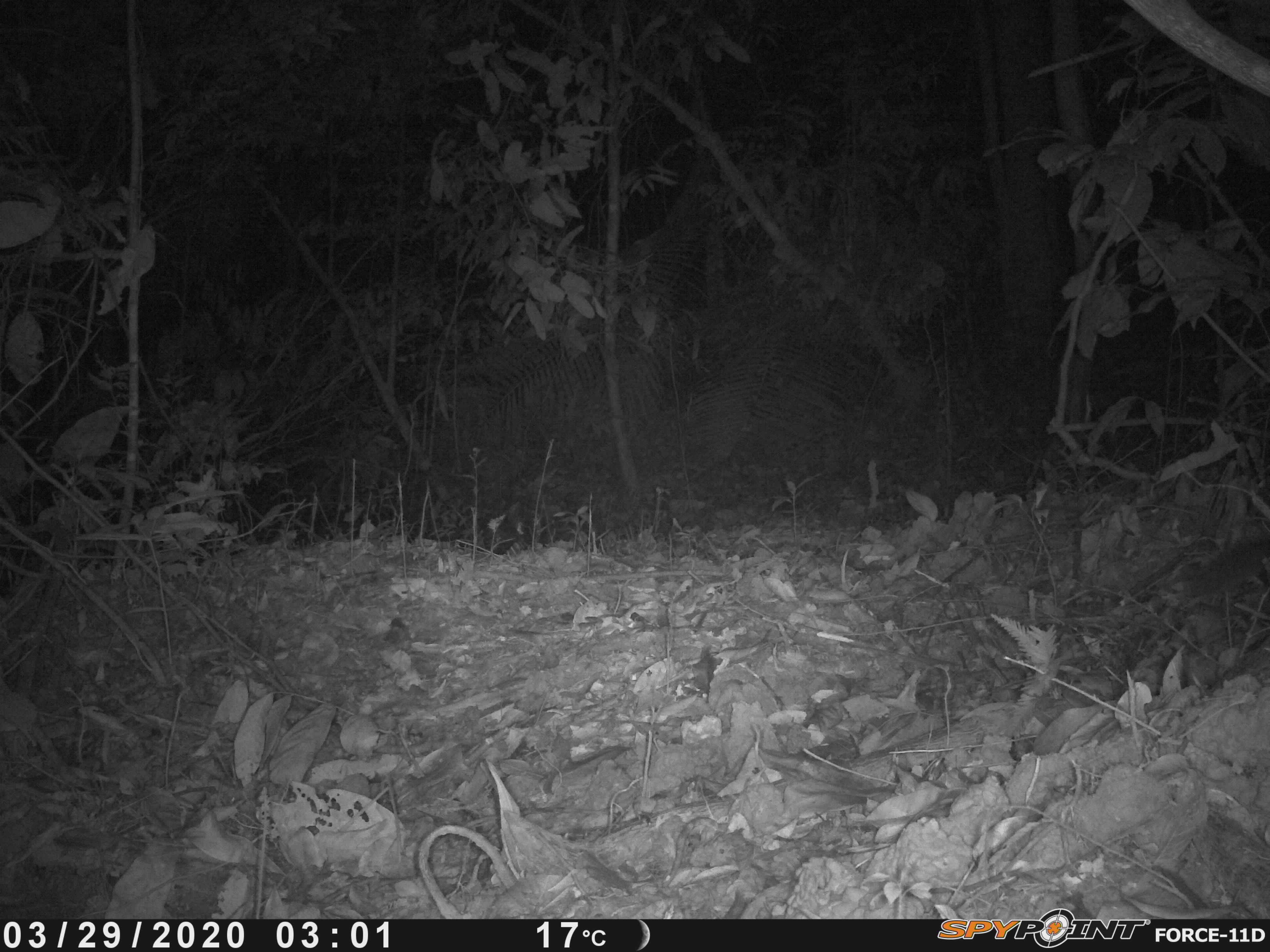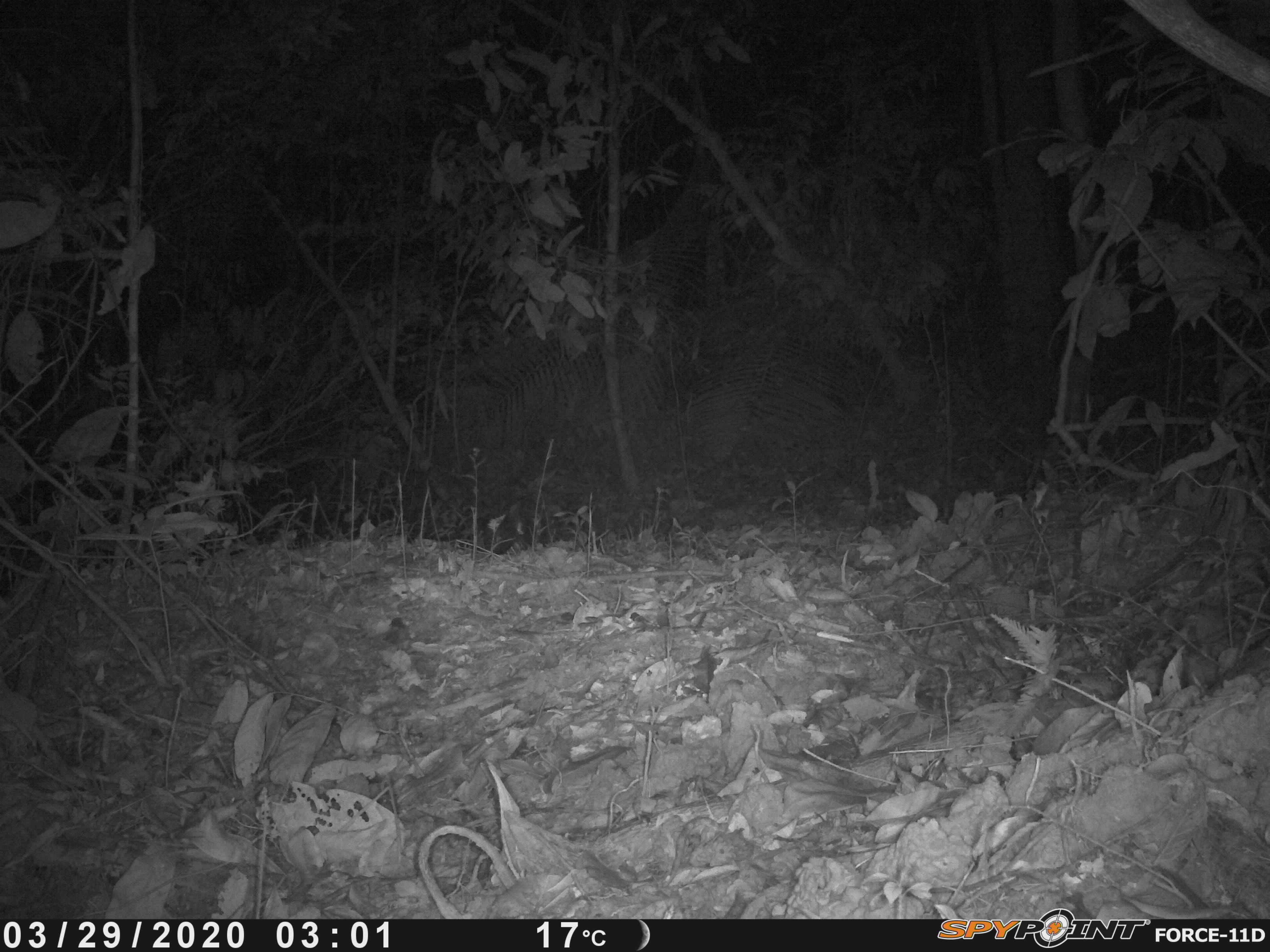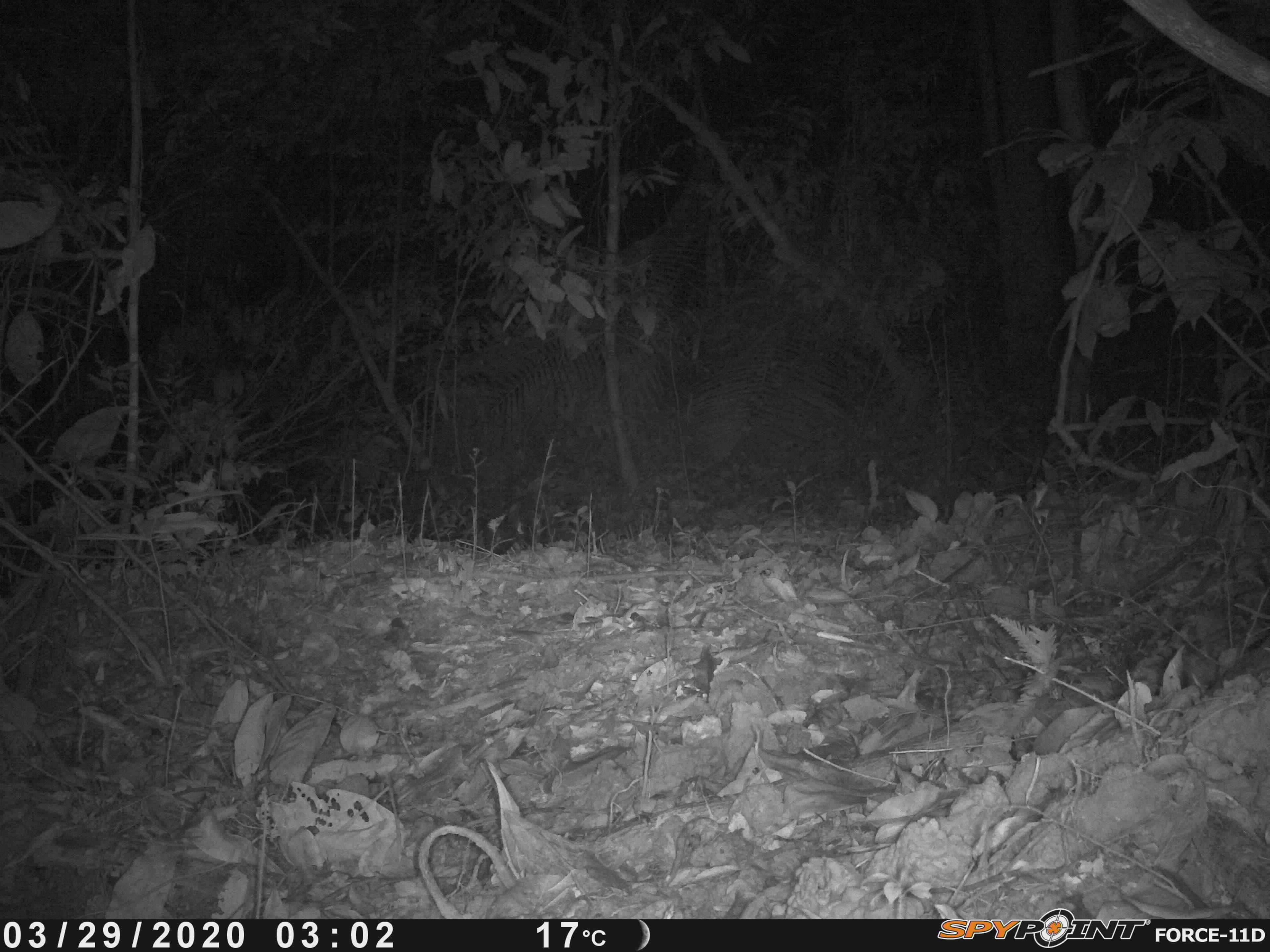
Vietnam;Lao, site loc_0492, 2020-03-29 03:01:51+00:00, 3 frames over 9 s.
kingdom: Animalia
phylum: Chordata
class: Mammalia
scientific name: Mammalia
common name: mammal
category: unidentified small mammal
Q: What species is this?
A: Unidentified small mammal (mammal) (Mammalia).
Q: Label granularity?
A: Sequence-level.